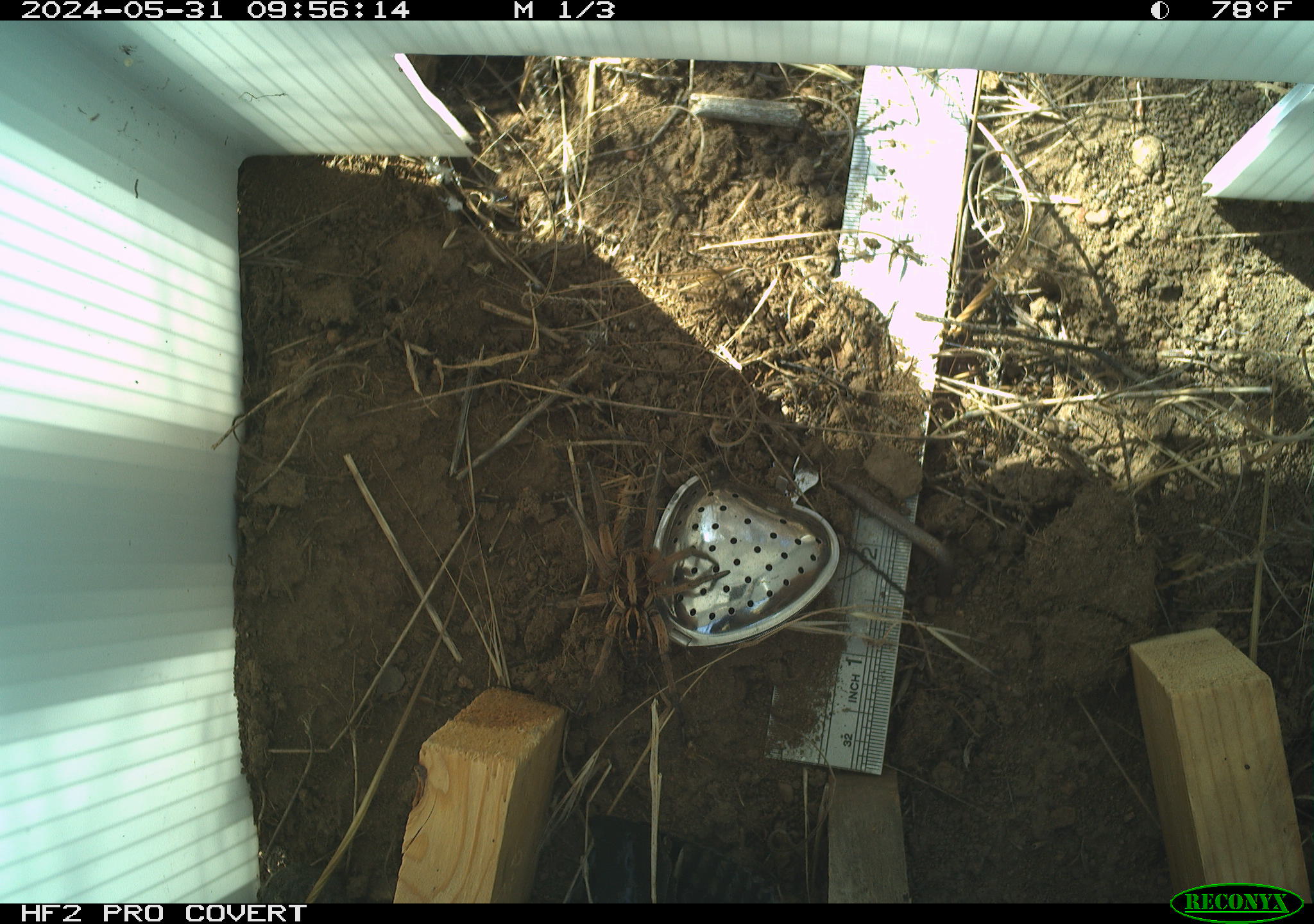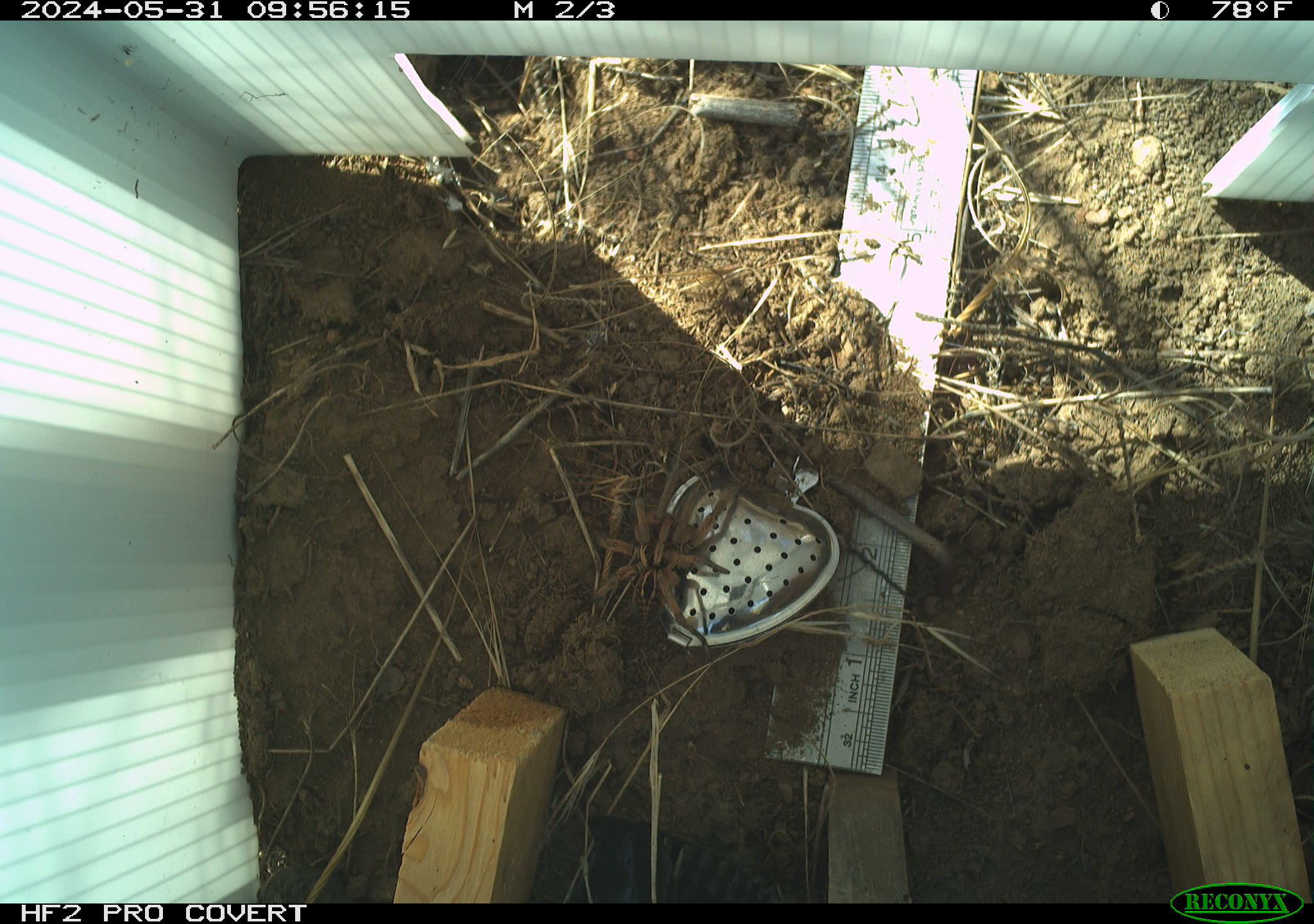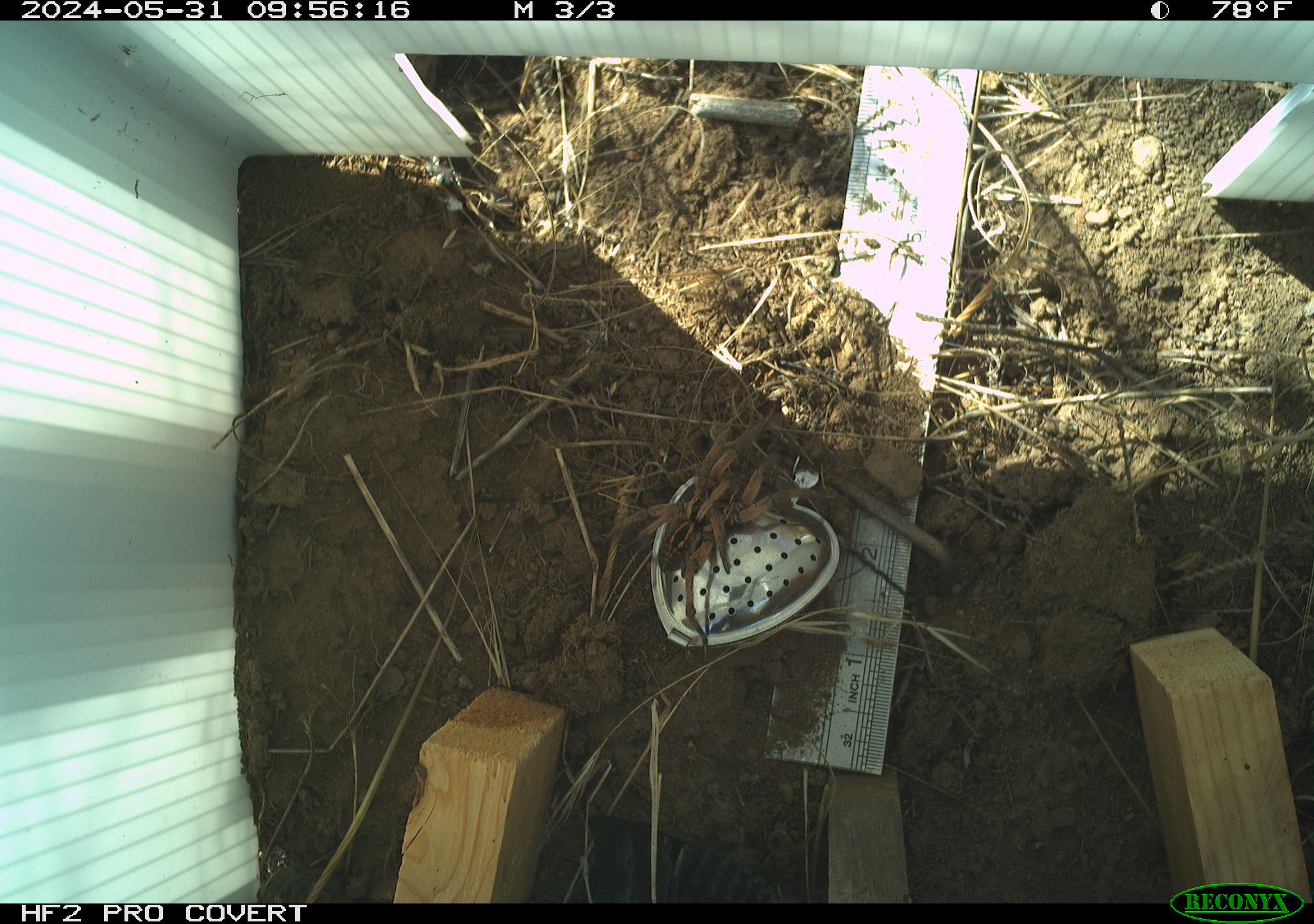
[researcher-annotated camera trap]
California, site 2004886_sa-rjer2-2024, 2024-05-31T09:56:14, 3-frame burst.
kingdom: Animalia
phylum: Arthropoda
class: Arachnida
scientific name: Arachnida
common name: arachnids